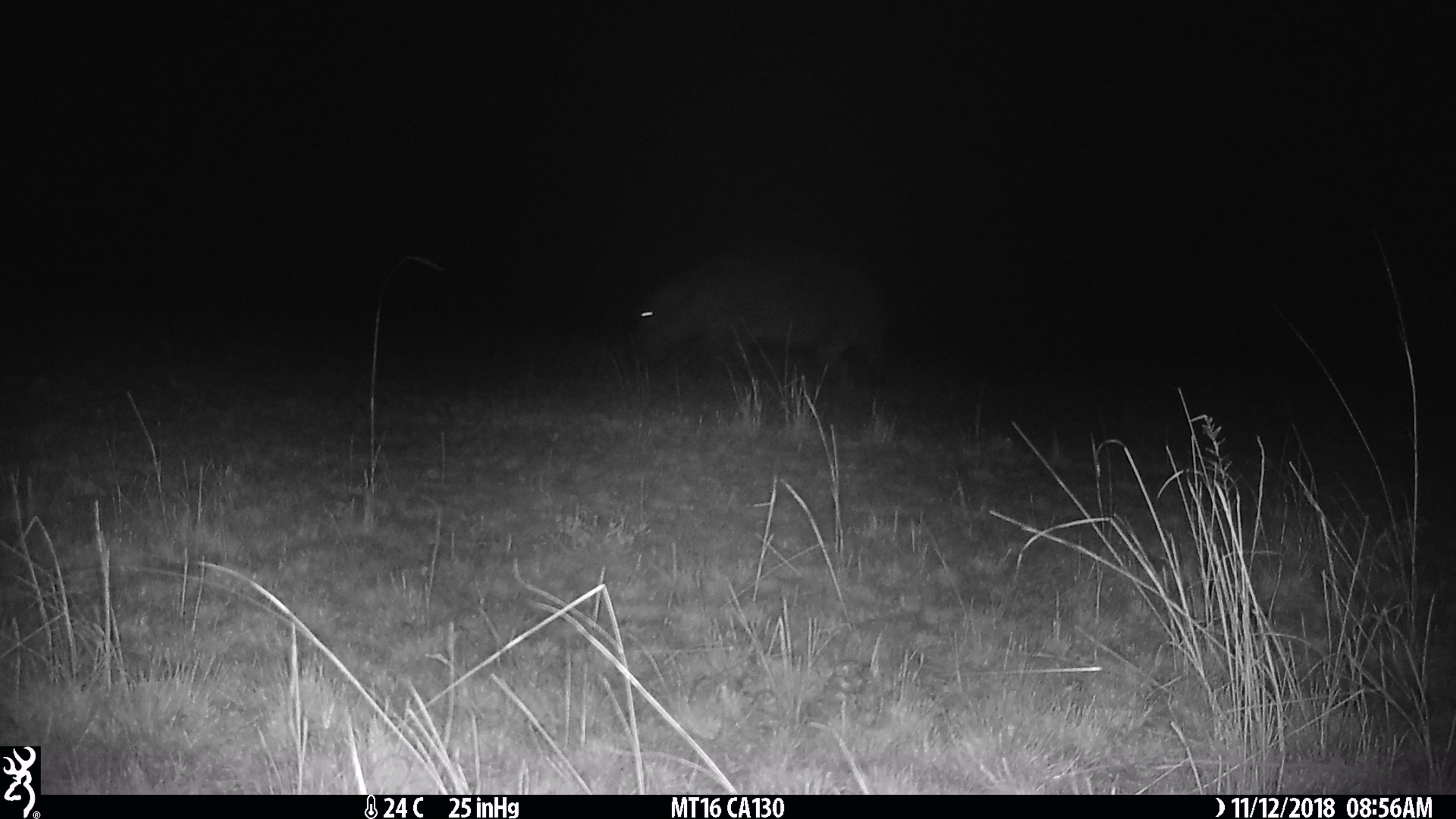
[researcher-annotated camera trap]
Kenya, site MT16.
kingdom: Animalia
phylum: Chordata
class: Mammalia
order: Artiodactyla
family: Hippopotamidae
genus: Hippopotamus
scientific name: Hippopotamus amphibius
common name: hippopotamus